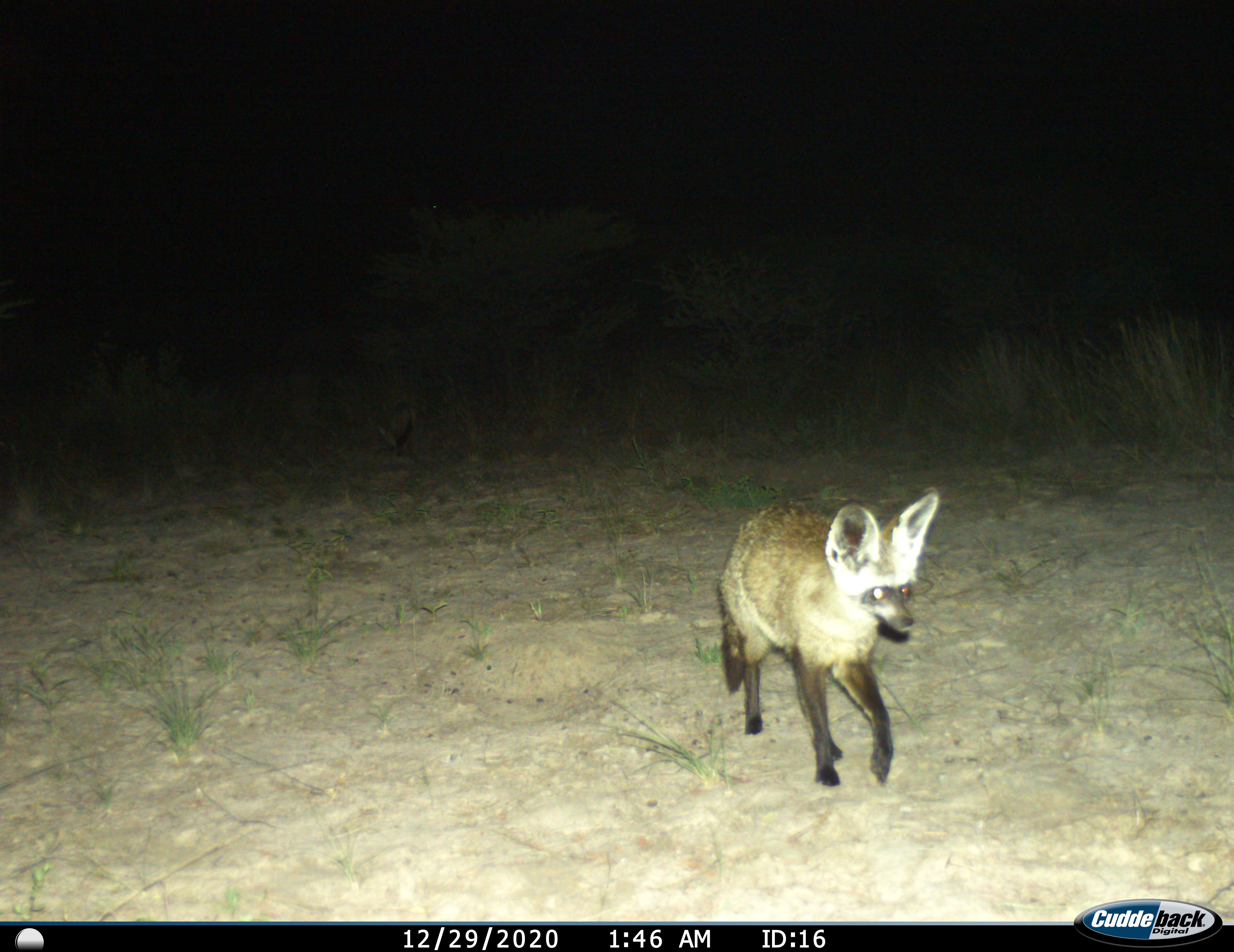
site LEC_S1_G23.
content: unidentified animal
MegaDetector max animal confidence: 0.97